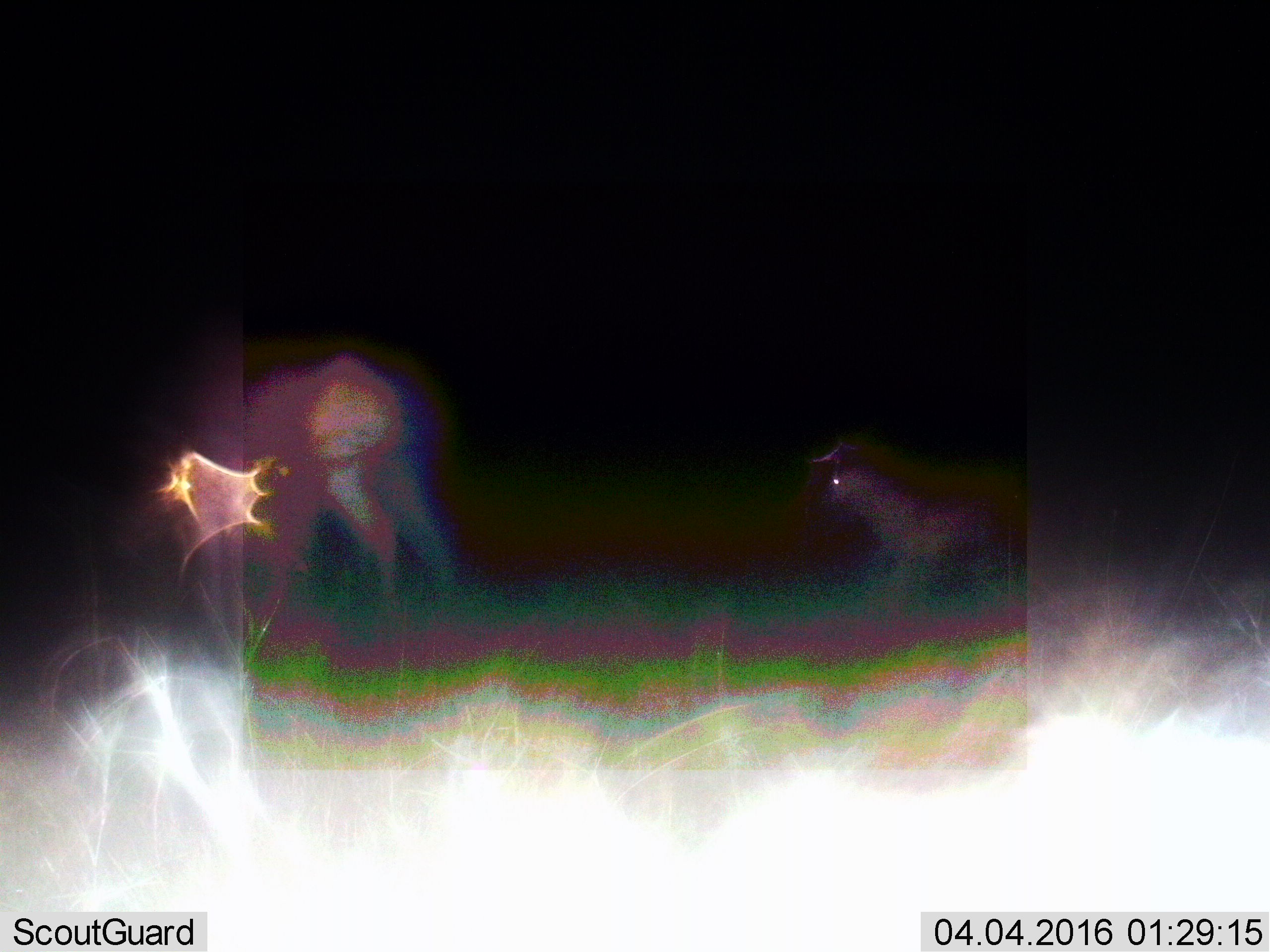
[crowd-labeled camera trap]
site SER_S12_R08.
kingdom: Animalia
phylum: Chordata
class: Mammalia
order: Artiodactyla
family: Bovidae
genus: Connochaetes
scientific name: Connochaetes taurinus taurinus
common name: blue wildebeest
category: wildebeestblue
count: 2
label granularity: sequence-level